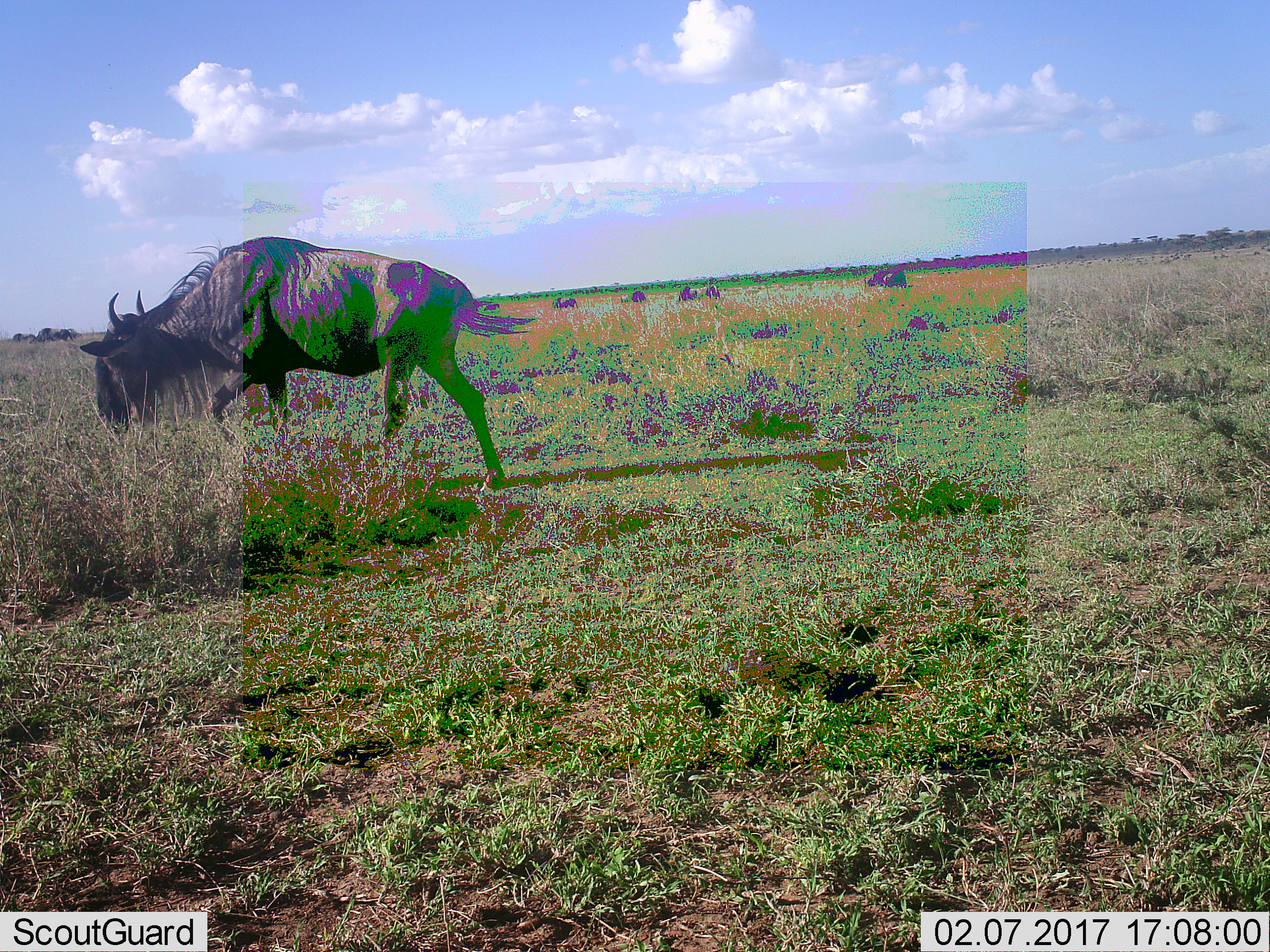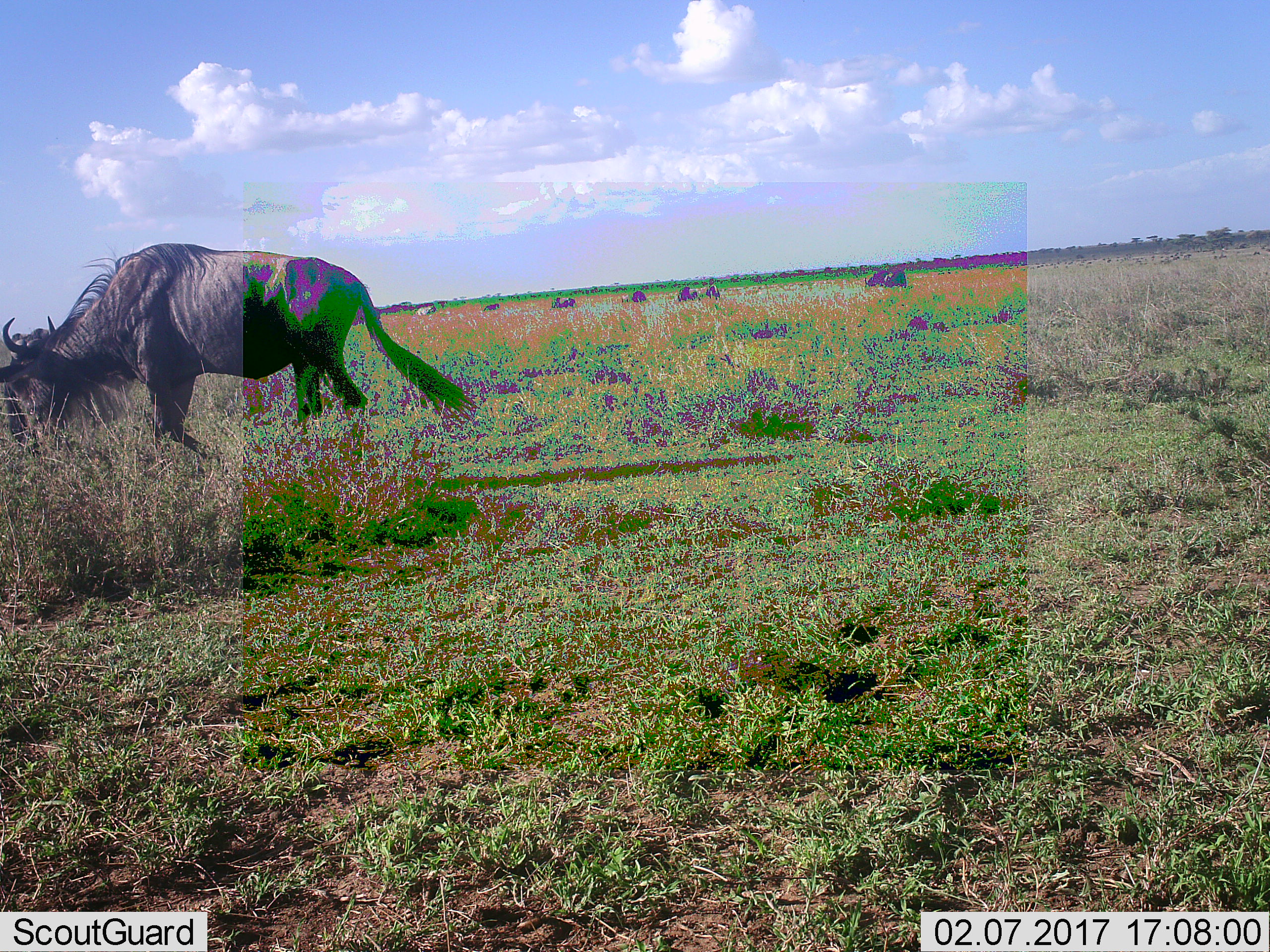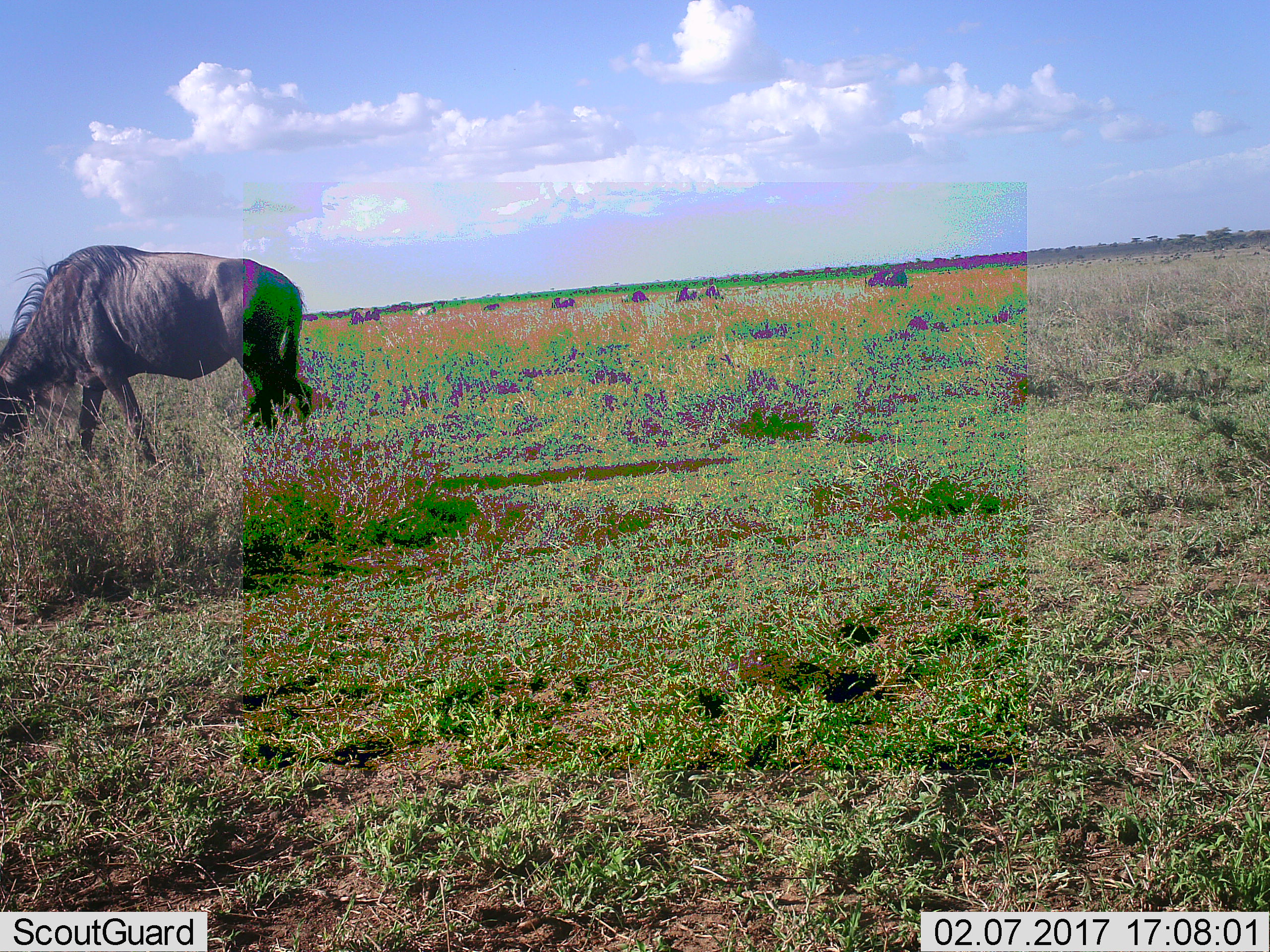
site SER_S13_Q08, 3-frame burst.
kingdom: Animalia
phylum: Chordata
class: Mammalia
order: Artiodactyla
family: Bovidae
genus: Connochaetes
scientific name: Connochaetes taurinus taurinus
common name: blue wildebeest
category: wildebeestblue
Wildebeestblue (blue wildebeest) (Connochaetes taurinus taurinus), count 9. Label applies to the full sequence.